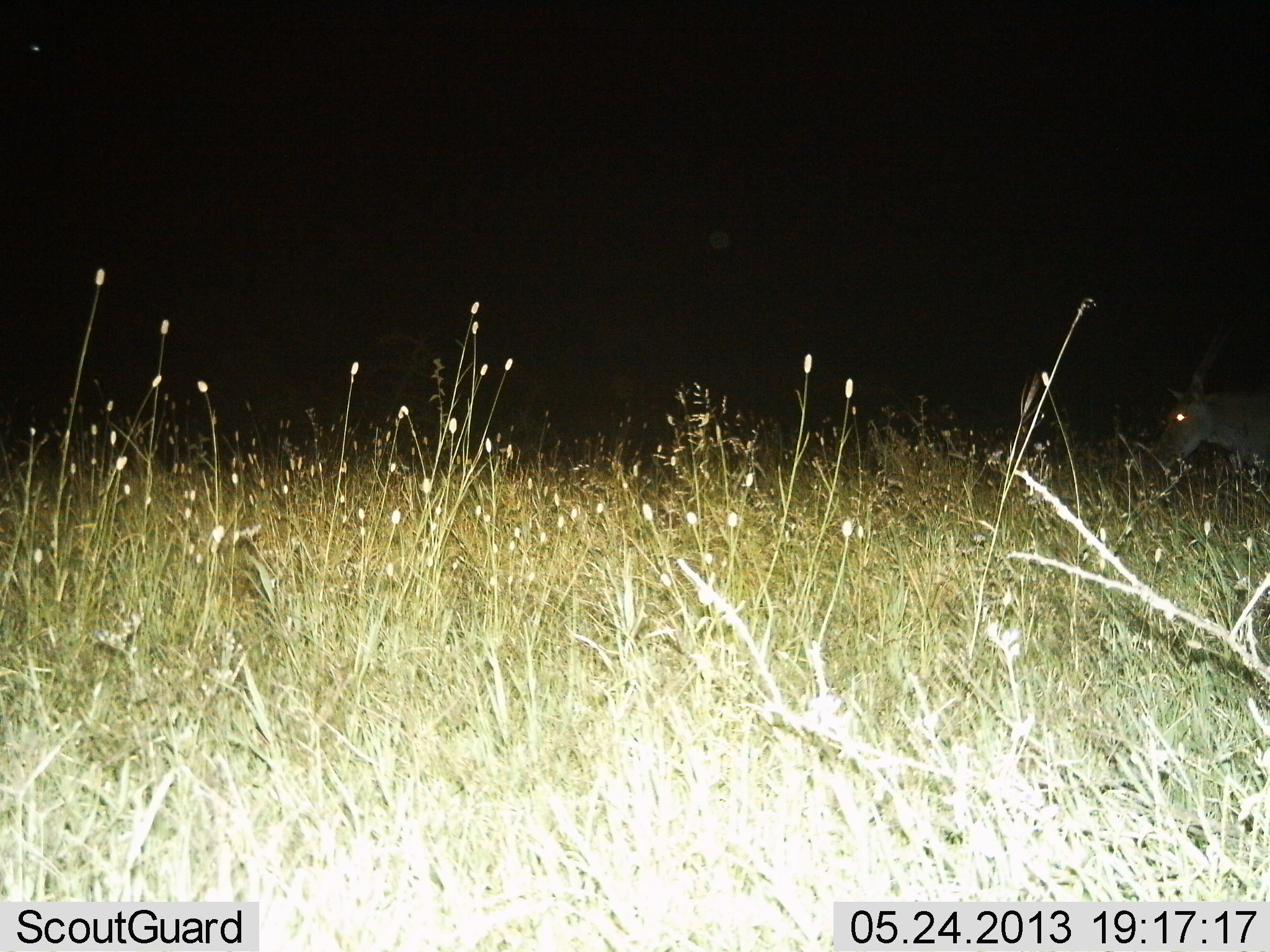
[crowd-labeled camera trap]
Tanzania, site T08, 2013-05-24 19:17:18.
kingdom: Animalia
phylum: Chordata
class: Mammalia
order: Artiodactyla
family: Bovidae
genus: Tragelaphus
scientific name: Tragelaphus oryx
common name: eland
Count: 1.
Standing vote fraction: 50%.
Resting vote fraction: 25%.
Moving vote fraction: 25%.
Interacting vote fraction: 0%.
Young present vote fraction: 0%.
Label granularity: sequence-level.